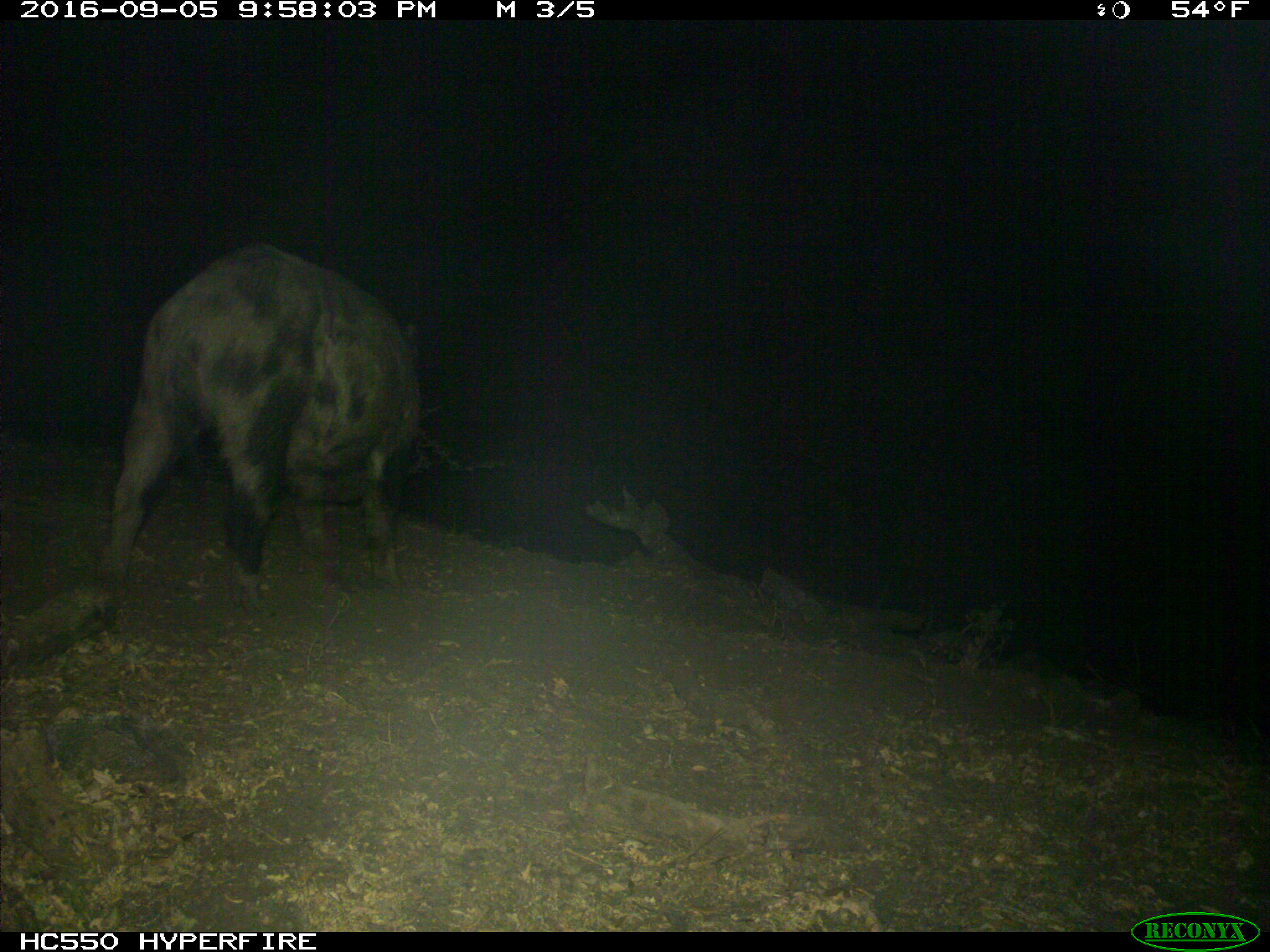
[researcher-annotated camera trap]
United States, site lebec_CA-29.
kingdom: Animalia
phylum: Chordata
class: Mammalia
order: Artiodactyla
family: Suidae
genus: Sus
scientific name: Sus scrofa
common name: wild boar